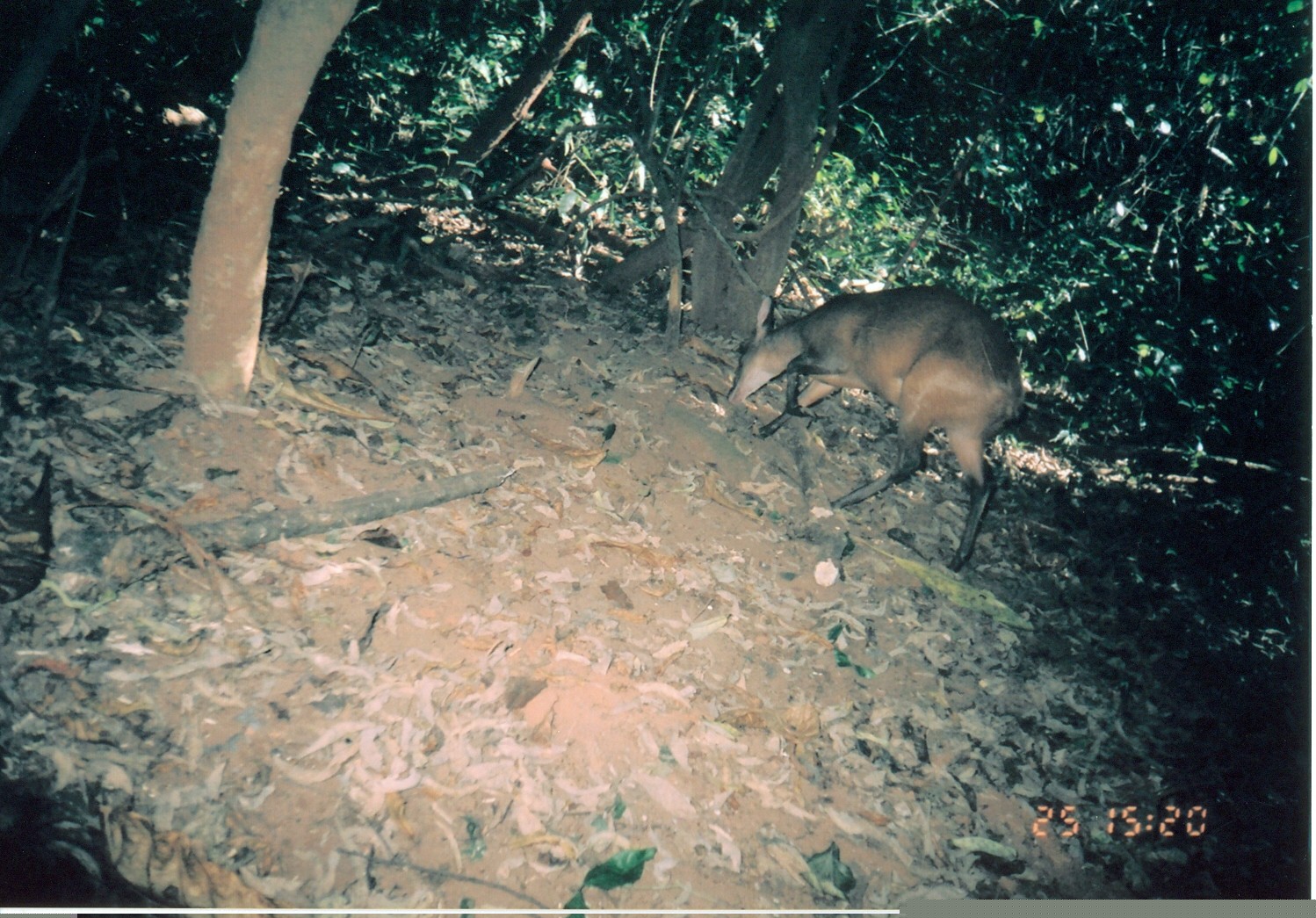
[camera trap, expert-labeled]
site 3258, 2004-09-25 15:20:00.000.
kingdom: Animalia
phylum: Chordata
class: Mammalia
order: Artiodactyla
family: Bovidae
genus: Cephalophus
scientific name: Cephalophus harveyi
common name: harvey's duiker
Cephalophus harveyi (harvey's duiker), count 1.